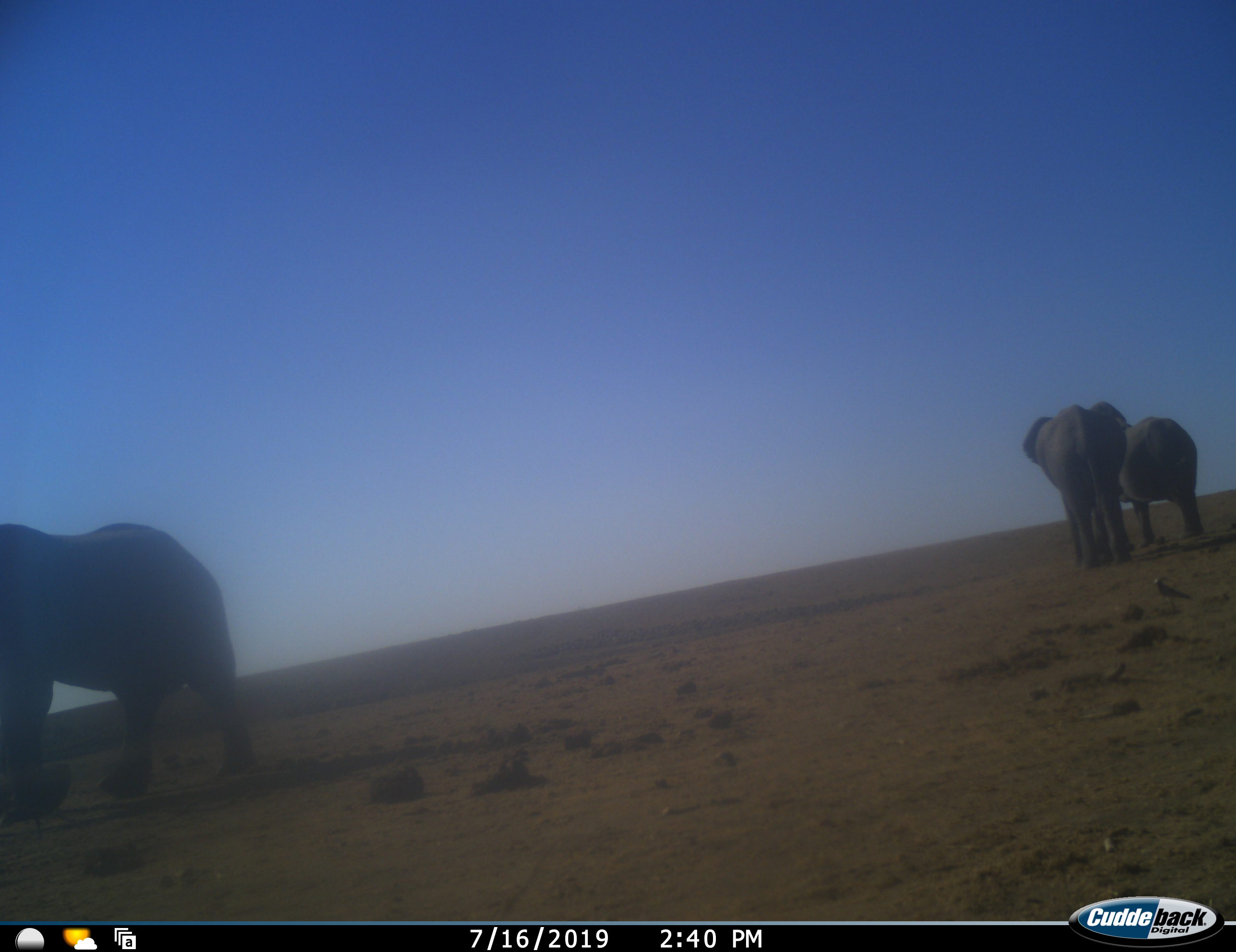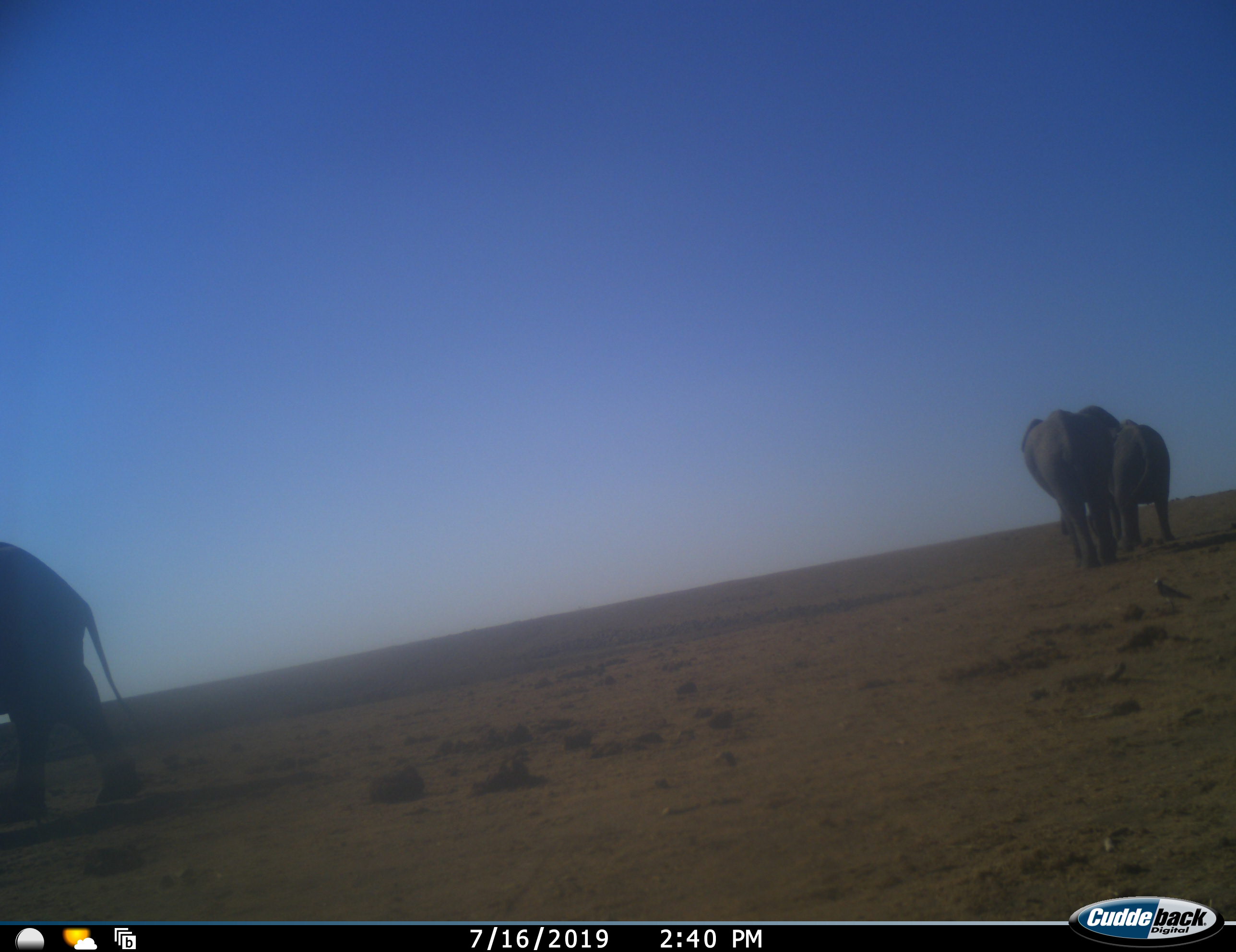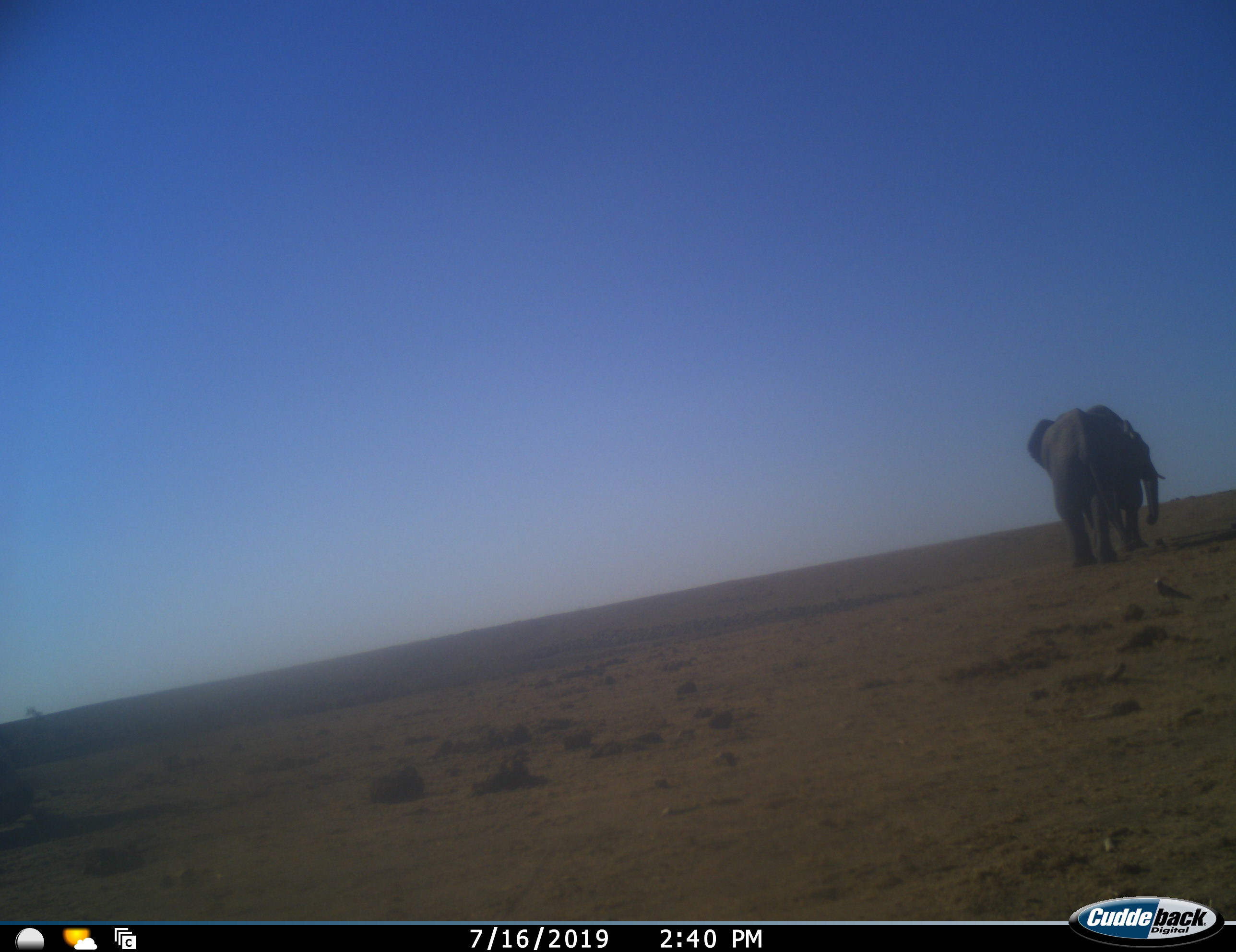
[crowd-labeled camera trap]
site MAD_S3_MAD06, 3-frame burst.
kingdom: Animalia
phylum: Chordata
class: Mammalia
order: Proboscidea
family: Elephantidae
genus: Loxodonta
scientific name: Loxodonta africana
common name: african bush elephant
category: elephant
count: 3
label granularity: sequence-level